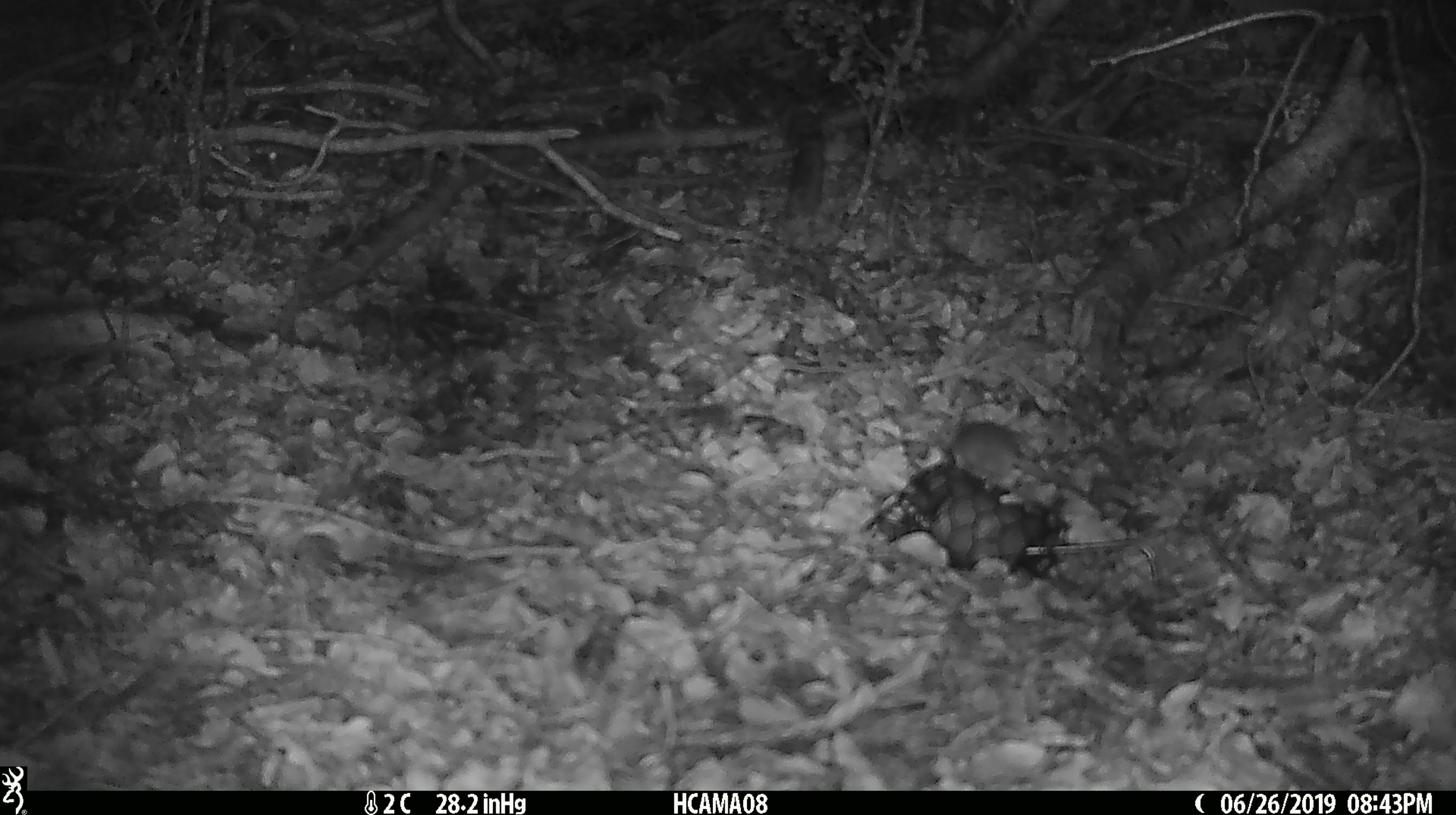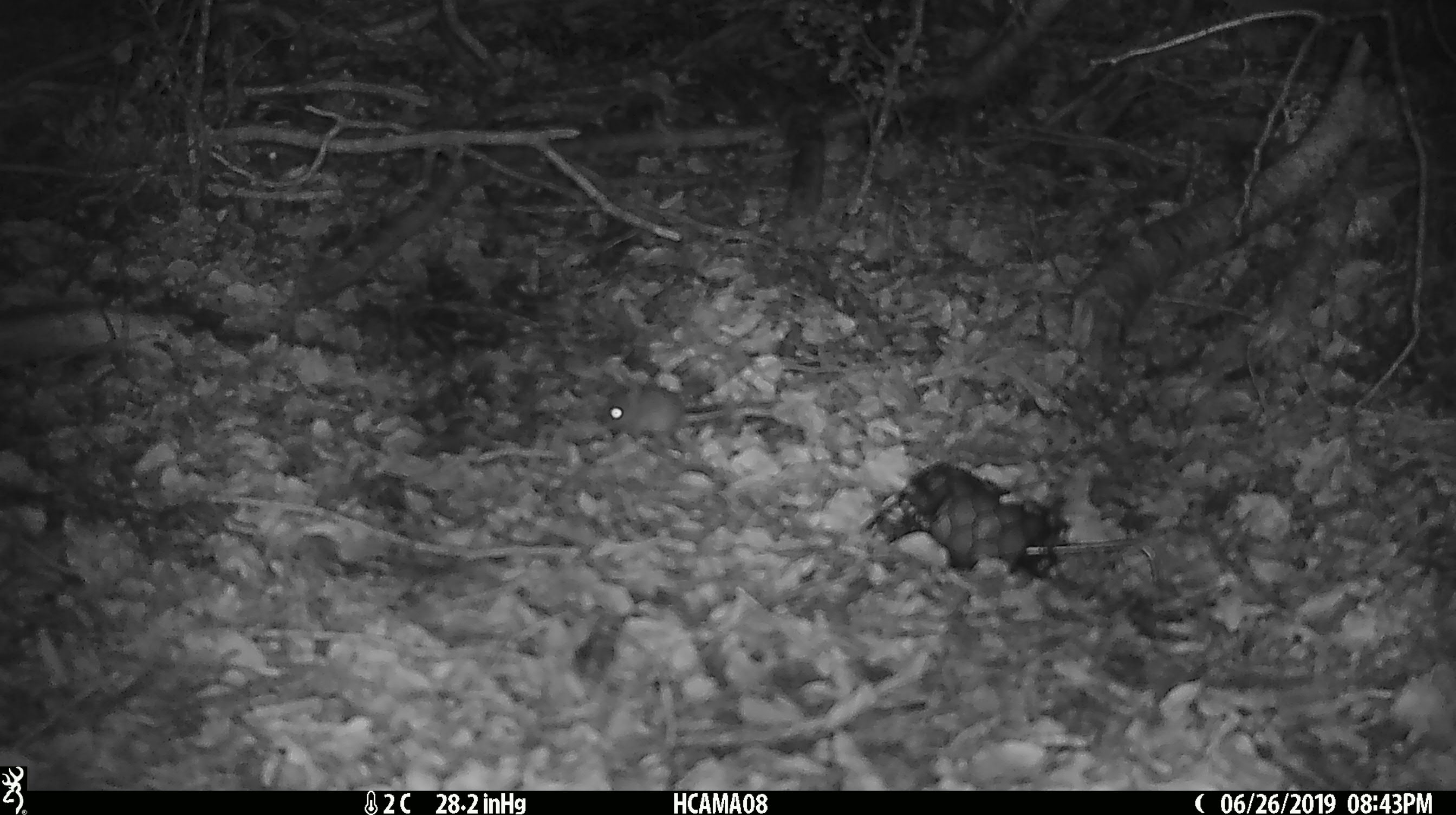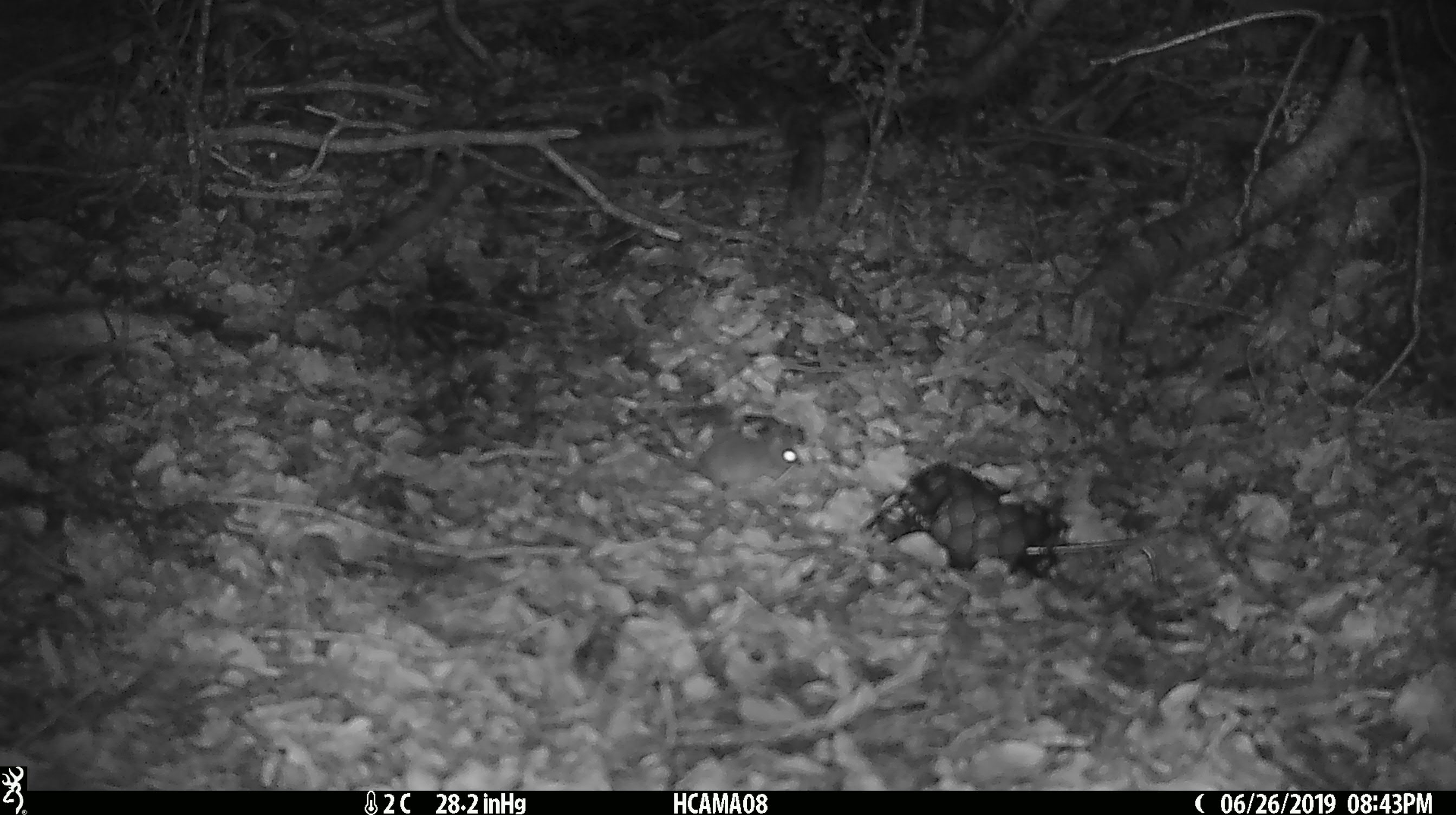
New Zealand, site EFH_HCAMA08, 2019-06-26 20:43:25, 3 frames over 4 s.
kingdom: Animalia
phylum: Chordata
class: Mammalia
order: Rodentia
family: Muridae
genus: Mus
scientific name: Mus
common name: mouse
Mouse (Mus).